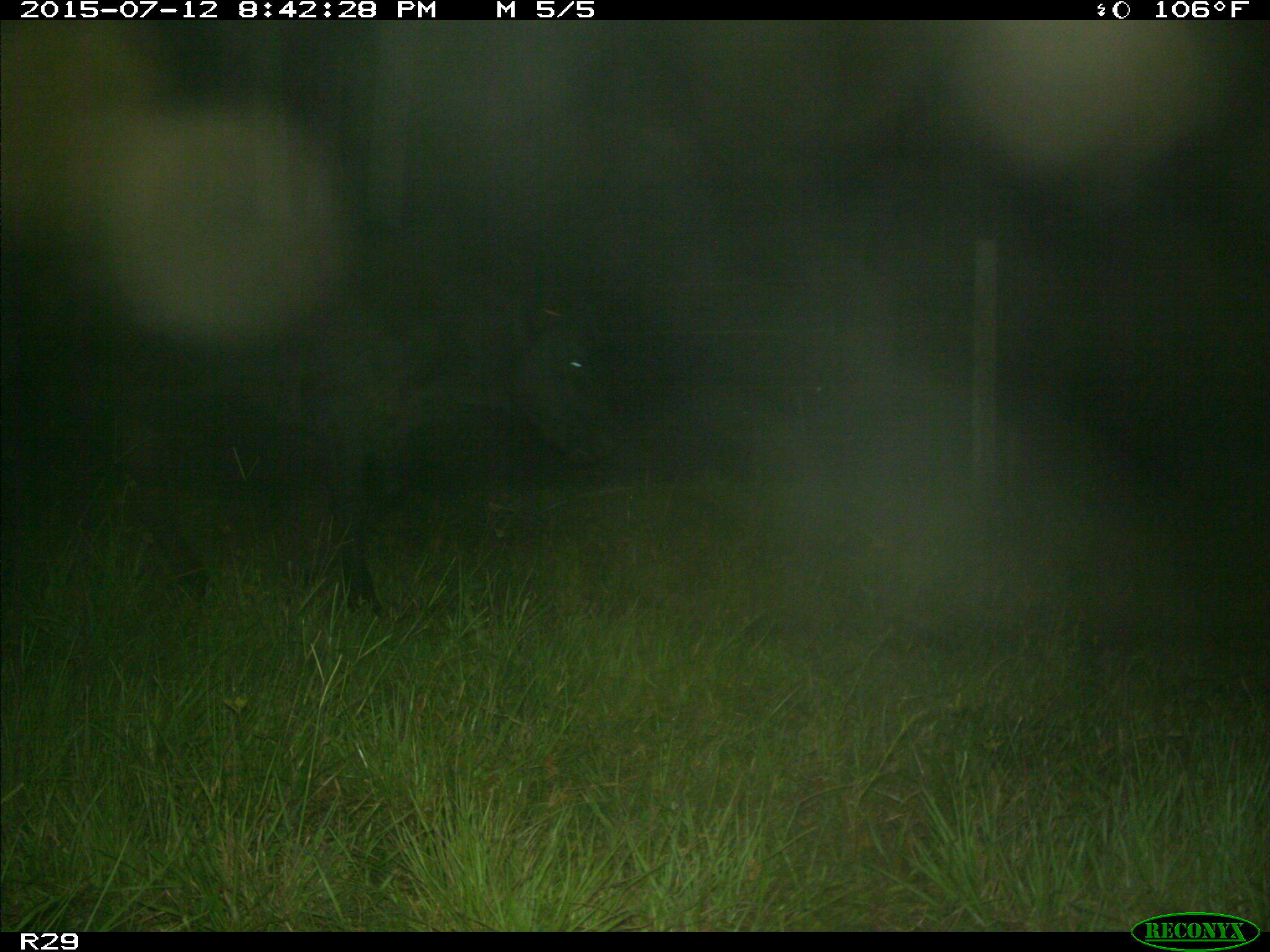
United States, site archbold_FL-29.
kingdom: Animalia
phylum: Chordata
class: Mammalia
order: Artiodactyla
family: Bovidae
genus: Bos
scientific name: Bos taurus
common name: domestic cow